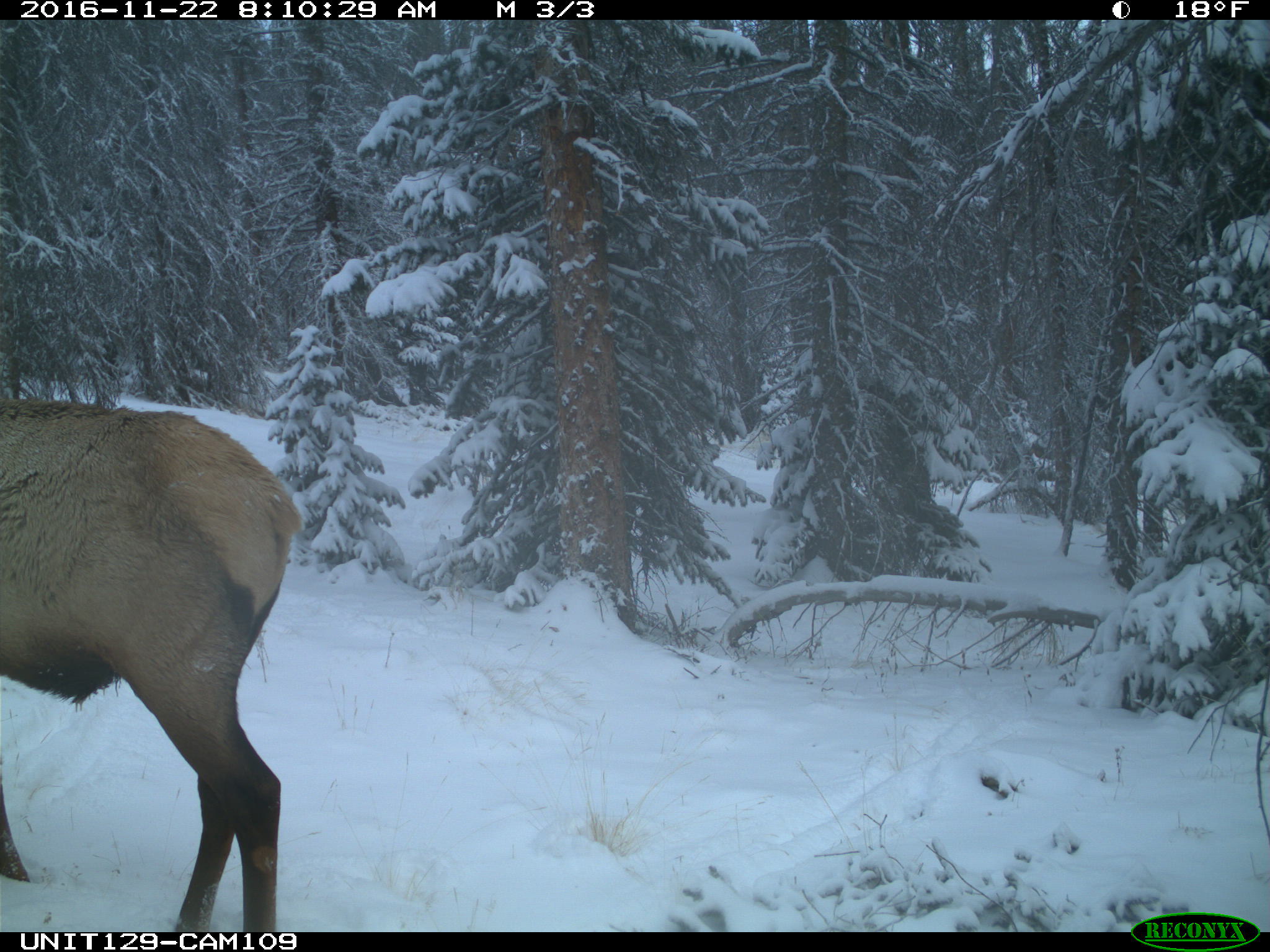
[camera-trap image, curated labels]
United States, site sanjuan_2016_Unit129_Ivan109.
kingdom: Animalia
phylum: Chordata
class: Mammalia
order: Artiodactyla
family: Cervidae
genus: Cervus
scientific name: Cervus elaphus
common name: red deer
Cervus elaphus (red deer).